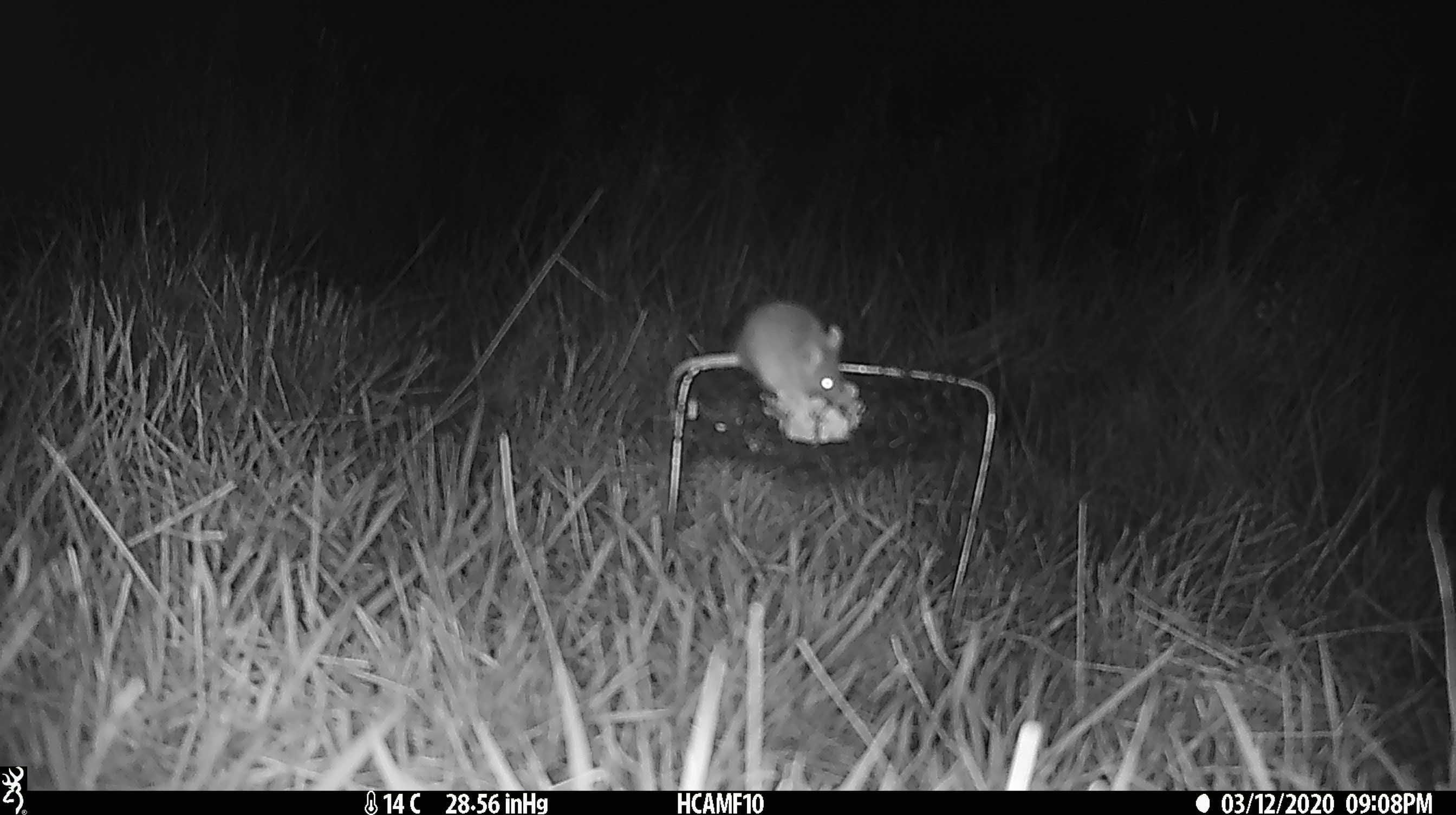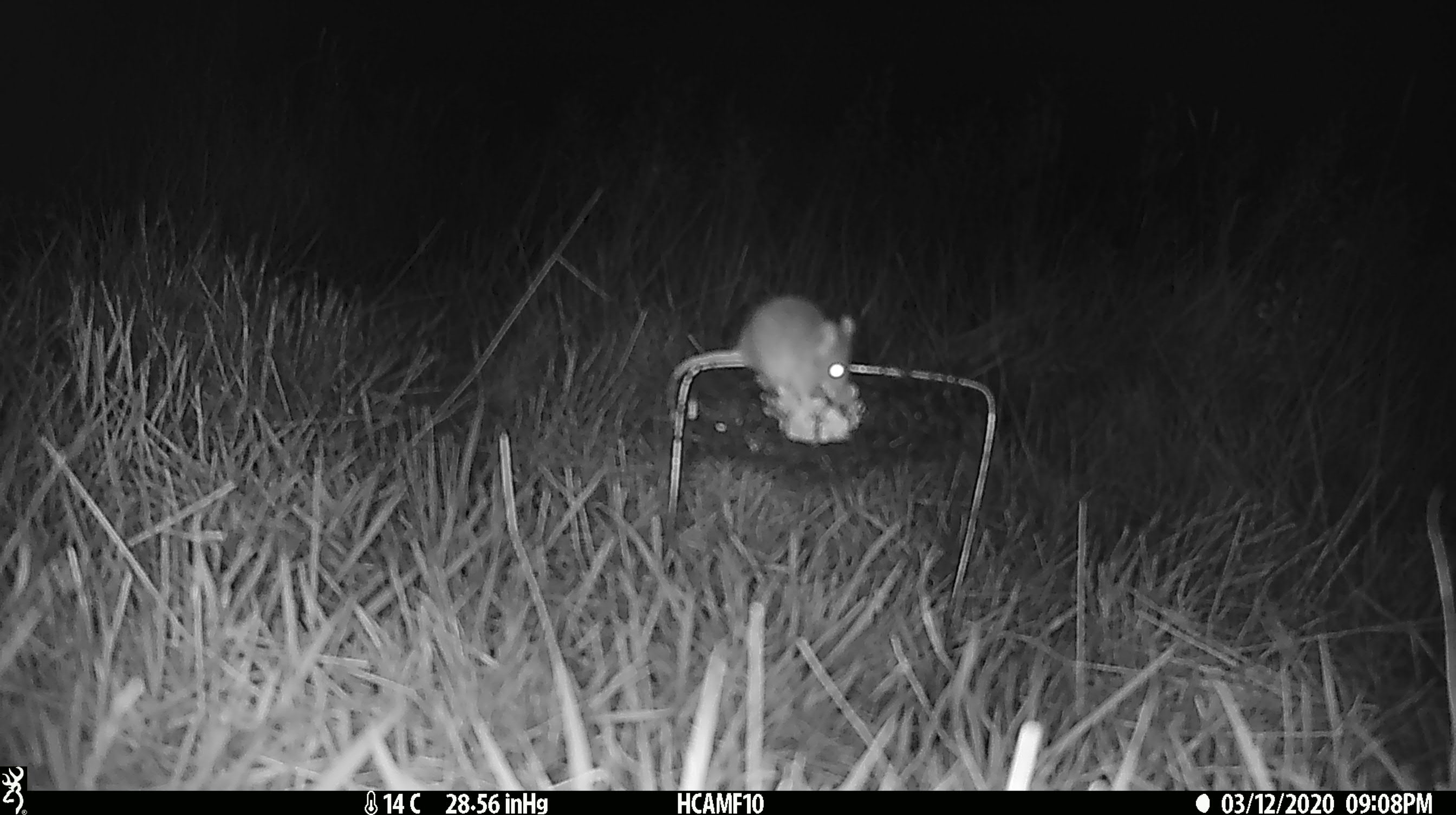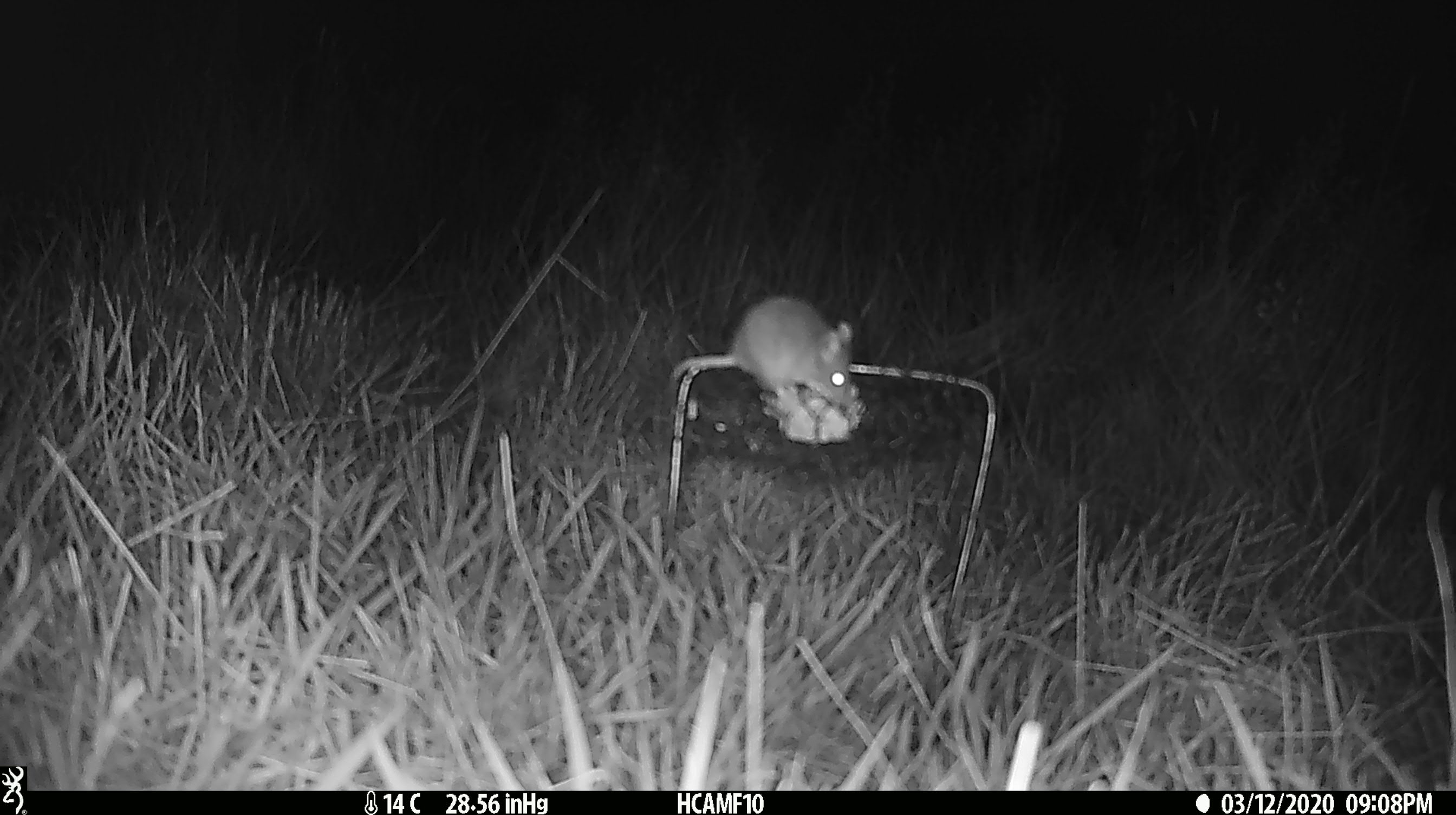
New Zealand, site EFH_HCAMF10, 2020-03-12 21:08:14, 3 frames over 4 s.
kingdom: Animalia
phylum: Chordata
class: Mammalia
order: Rodentia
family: Muridae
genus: Mus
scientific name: Mus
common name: mouse